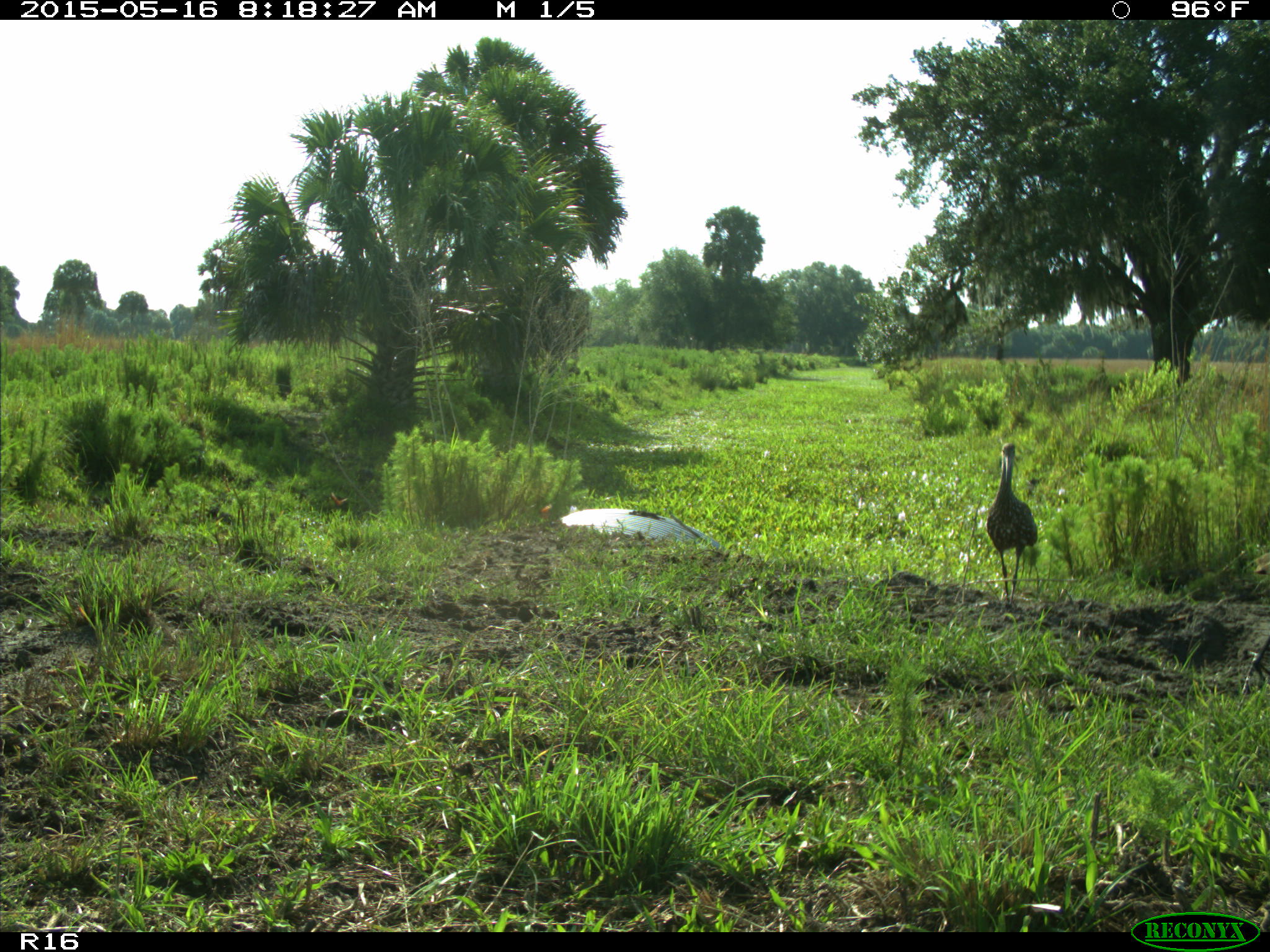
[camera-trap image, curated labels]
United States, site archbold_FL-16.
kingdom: Animalia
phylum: Chordata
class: Aves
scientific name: Aves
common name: birds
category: unidentified bird